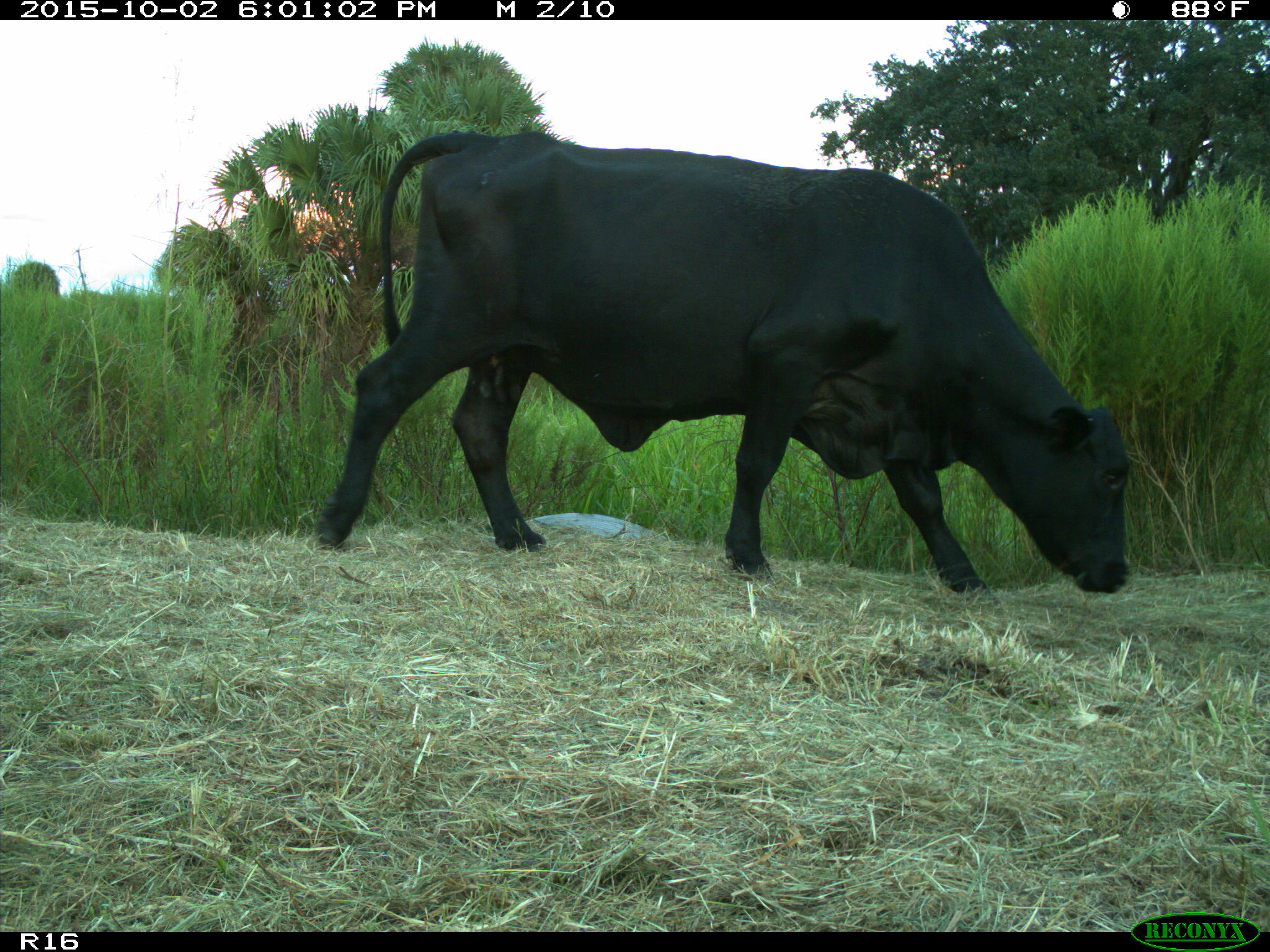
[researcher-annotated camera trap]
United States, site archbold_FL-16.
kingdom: Animalia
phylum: Chordata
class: Mammalia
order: Artiodactyla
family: Bovidae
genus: Bos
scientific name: Bos taurus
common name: domestic cow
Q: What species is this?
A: Bos taurus (domestic cow).